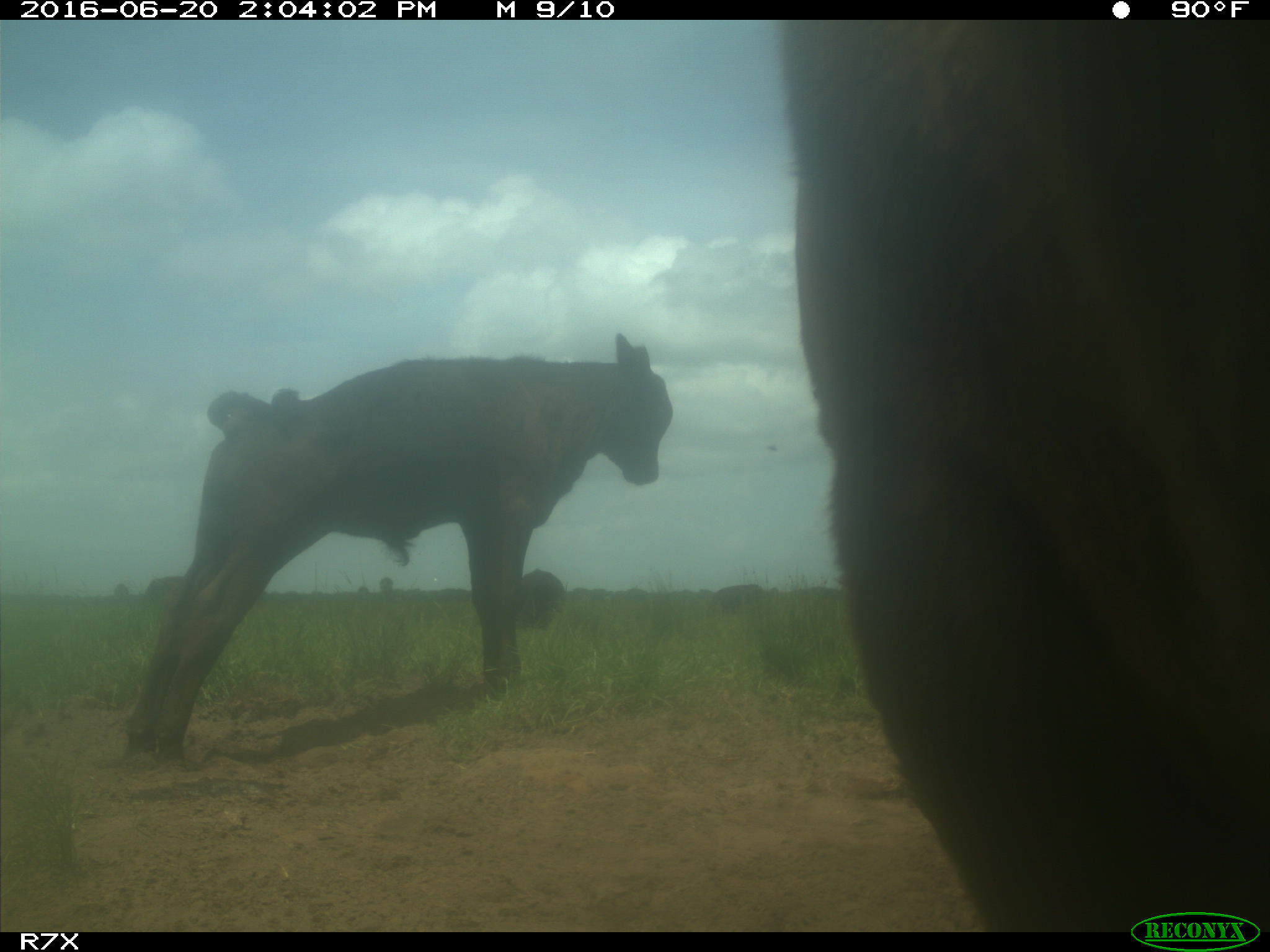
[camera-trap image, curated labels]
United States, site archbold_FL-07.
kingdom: Animalia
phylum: Chordata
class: Mammalia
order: Artiodactyla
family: Bovidae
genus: Bos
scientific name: Bos taurus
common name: domestic cow